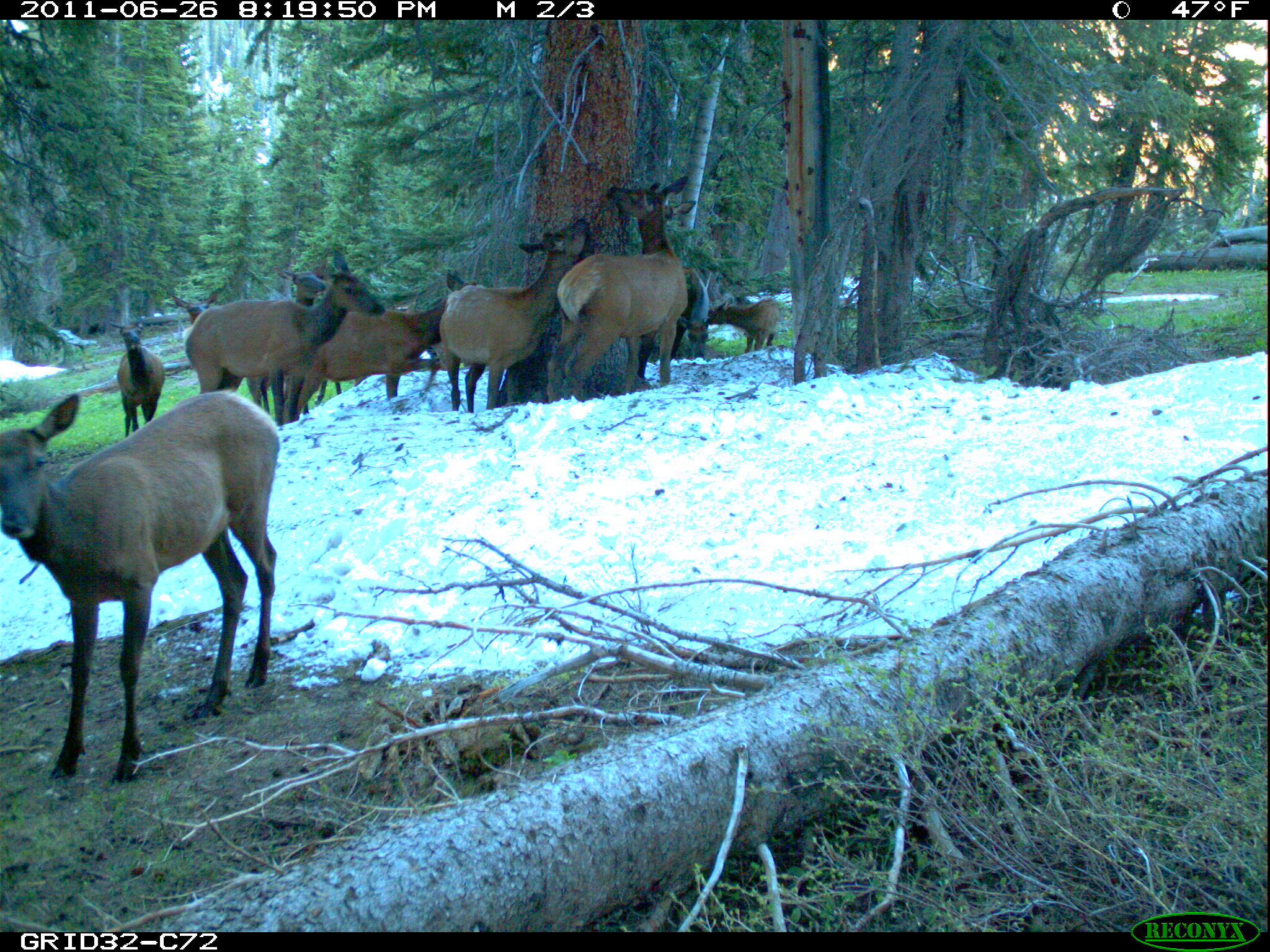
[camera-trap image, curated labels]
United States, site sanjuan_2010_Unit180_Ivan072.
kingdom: Animalia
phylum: Chordata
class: Mammalia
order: Artiodactyla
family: Cervidae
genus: Cervus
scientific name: Cervus elaphus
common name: red deer